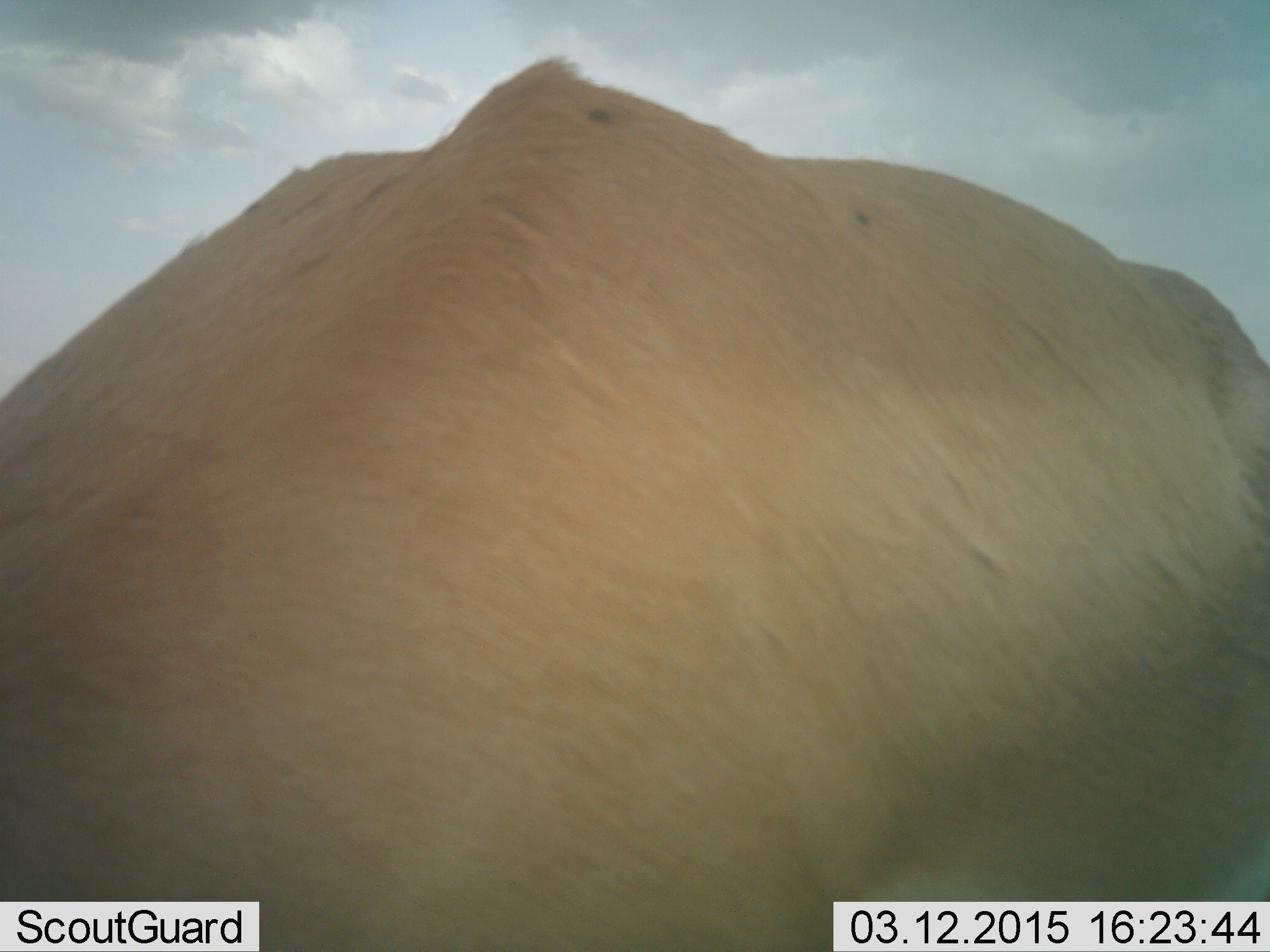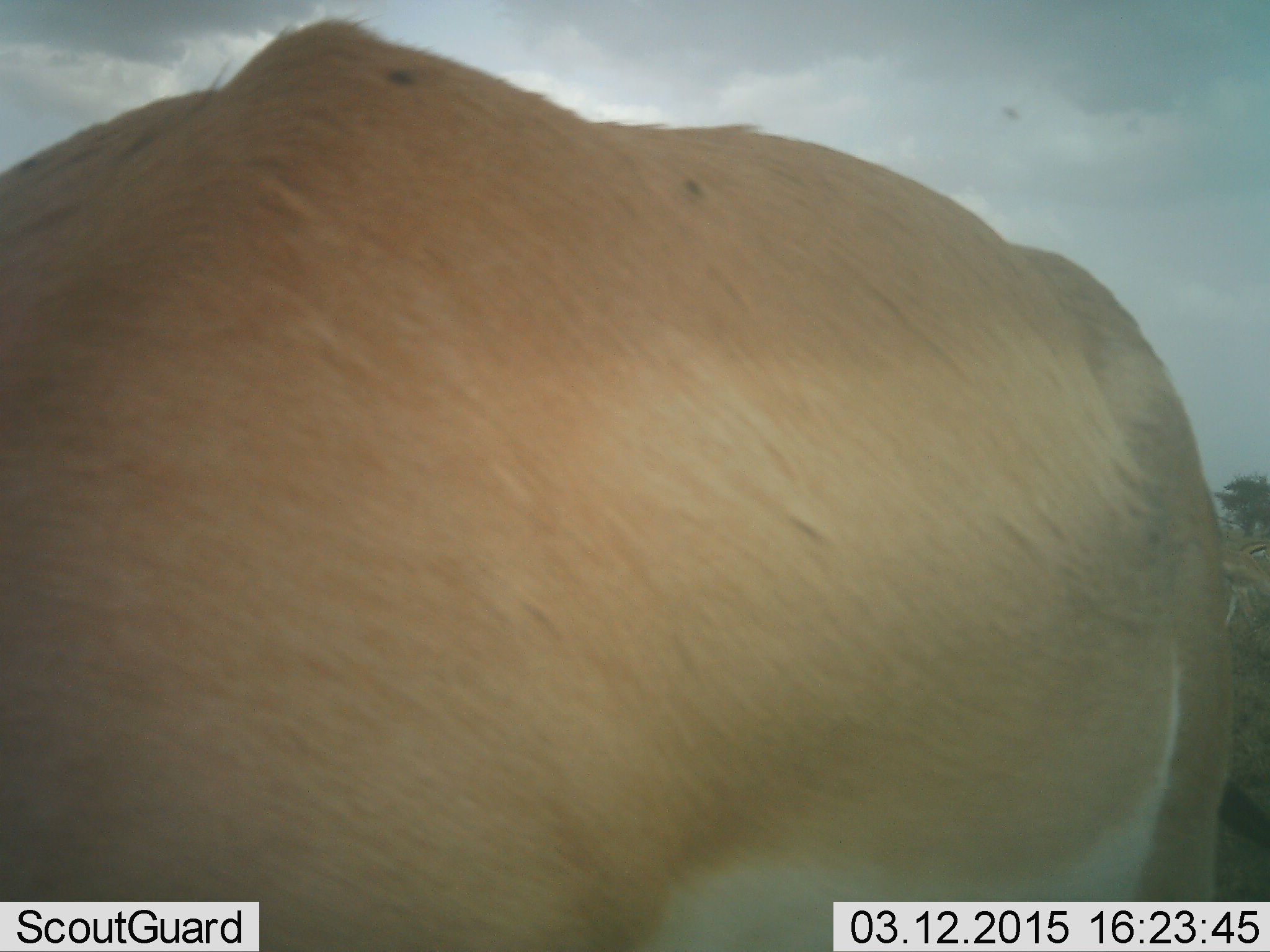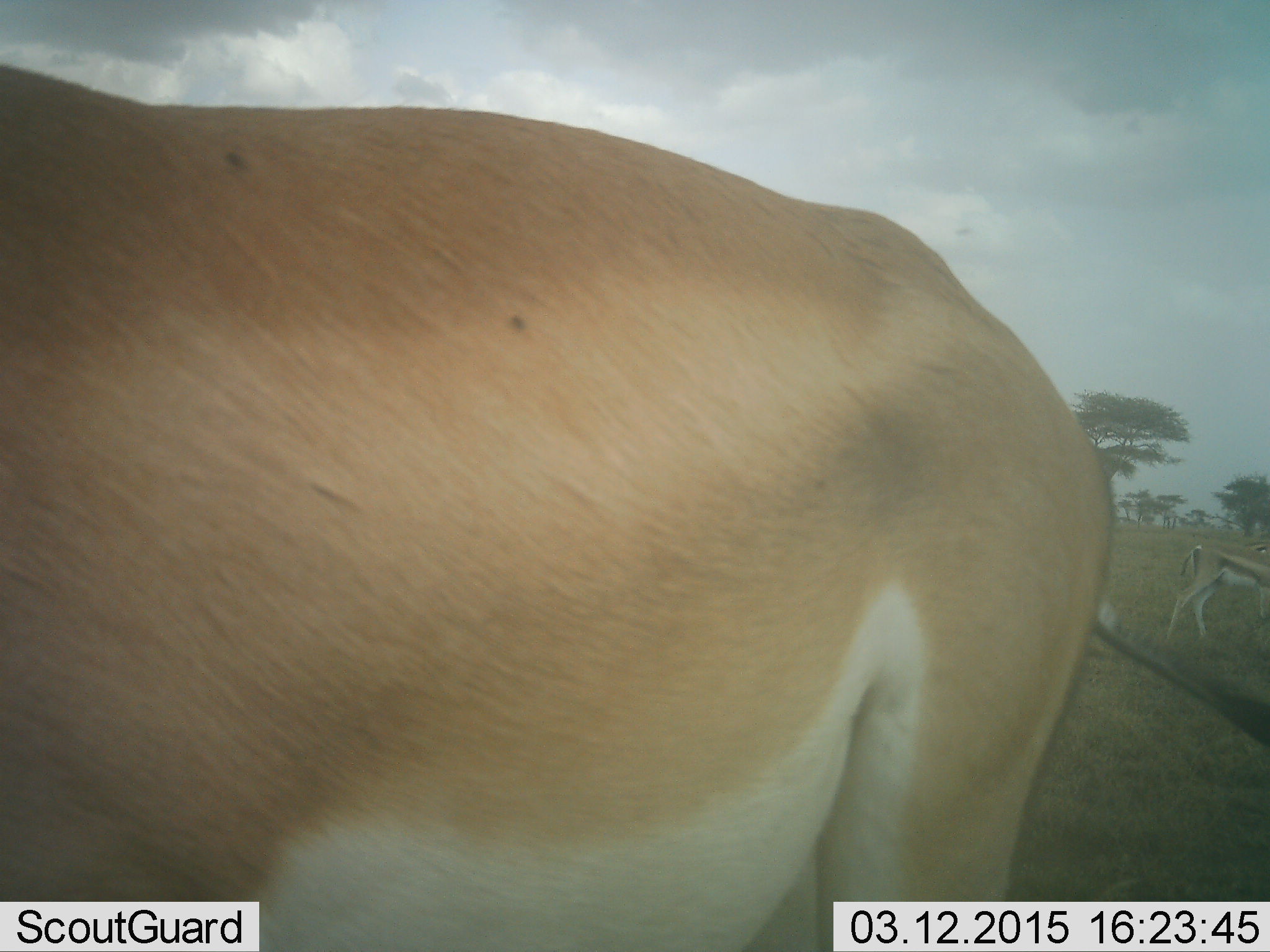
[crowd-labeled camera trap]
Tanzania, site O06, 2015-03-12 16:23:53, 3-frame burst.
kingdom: Animalia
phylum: Chordata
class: Mammalia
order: Artiodactyla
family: Bovidae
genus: Nanger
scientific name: Nanger granti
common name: grant's gazelle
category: gazellegrants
Gazellegrants (grant's gazelle) (Nanger granti), count 1. Behavior (volunteer vote fractions): standing 55%, resting 9%, moving 18%, interacting 0%. Young present (vote fraction): 0%. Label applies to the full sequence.